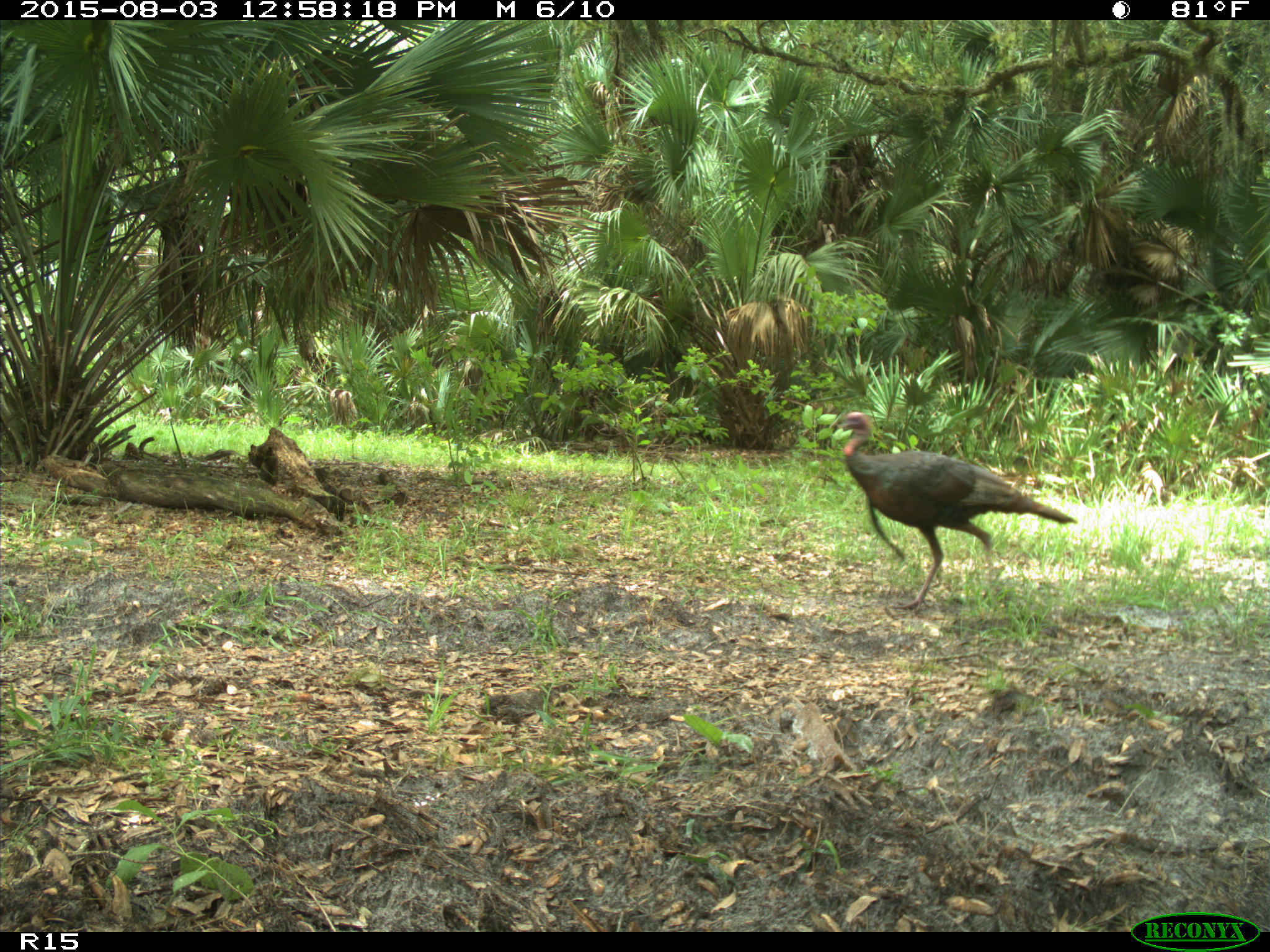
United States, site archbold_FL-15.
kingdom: Animalia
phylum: Chordata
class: Aves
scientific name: Aves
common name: birds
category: unidentified bird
Unidentified bird (birds) (Aves).